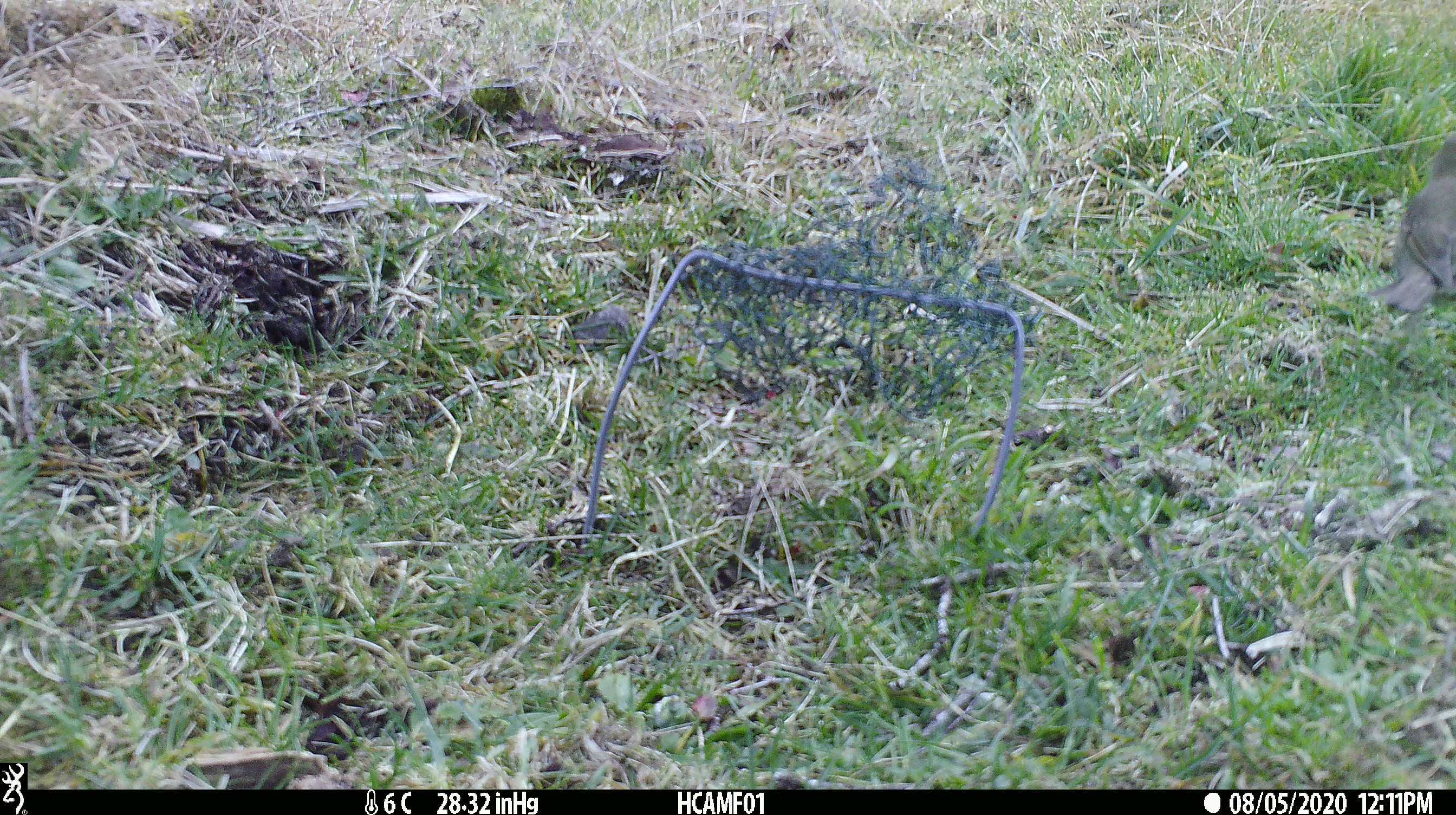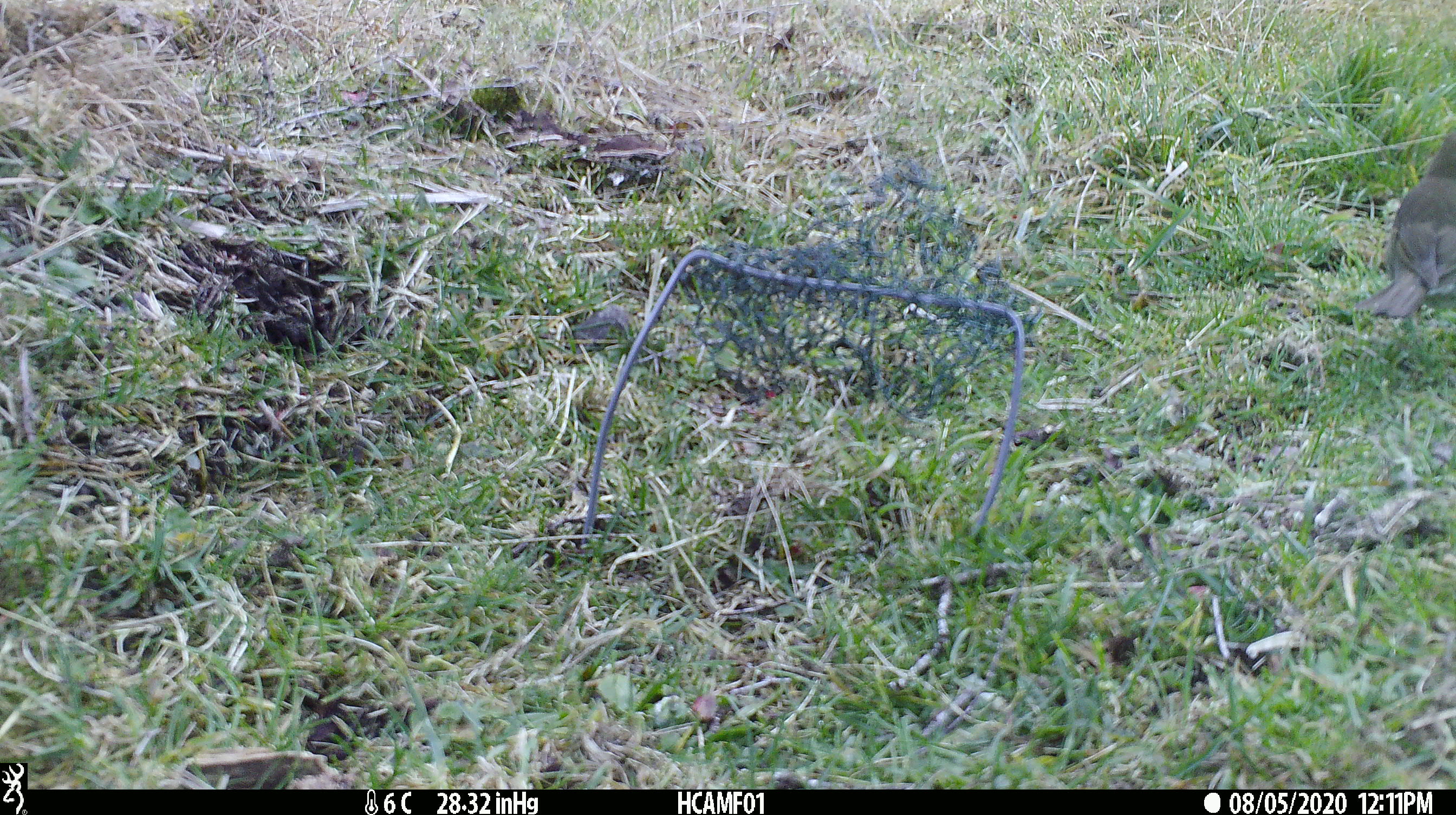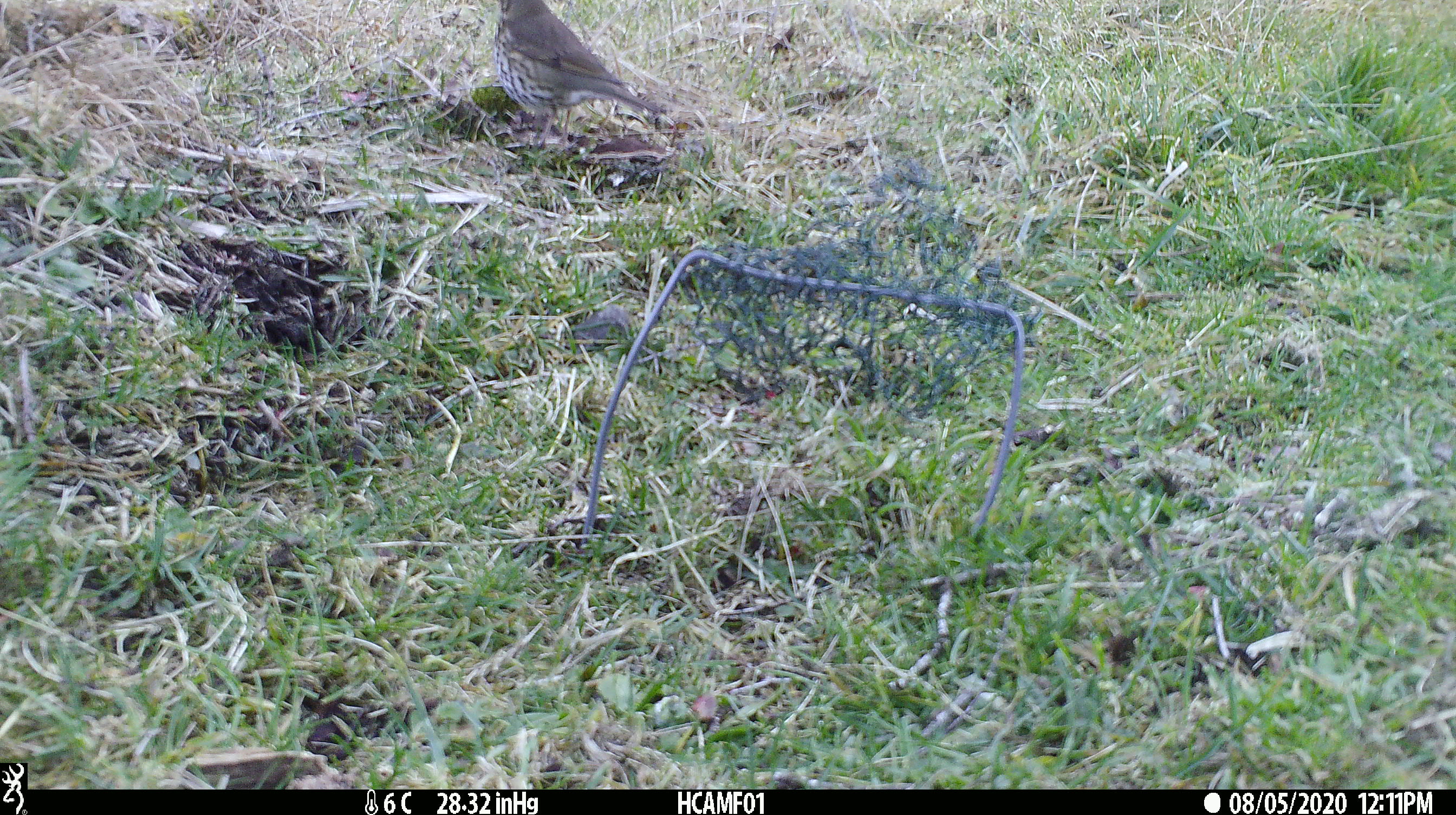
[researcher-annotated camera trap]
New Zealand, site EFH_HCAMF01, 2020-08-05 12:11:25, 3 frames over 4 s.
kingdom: Animalia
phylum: Chordata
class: Aves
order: Passeriformes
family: Turdidae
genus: Turdus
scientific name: Turdus philomelos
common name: song thrush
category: thrush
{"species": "thrush (song thrush) (Turdus philomelos)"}